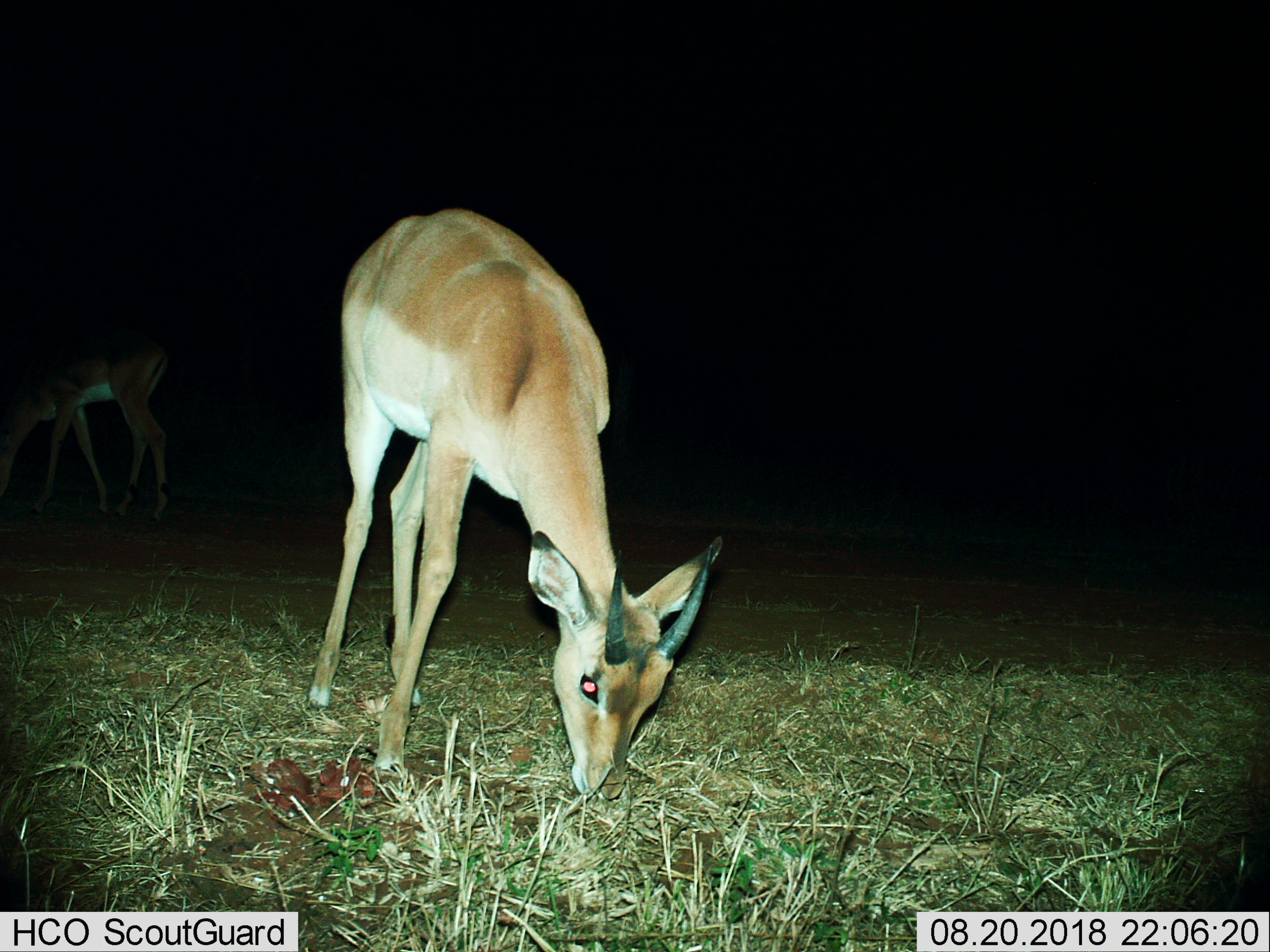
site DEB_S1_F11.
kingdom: Animalia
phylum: Chordata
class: Mammalia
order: Artiodactyla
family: Bovidae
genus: Aepyceros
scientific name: Aepyceros melampus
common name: impala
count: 2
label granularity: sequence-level